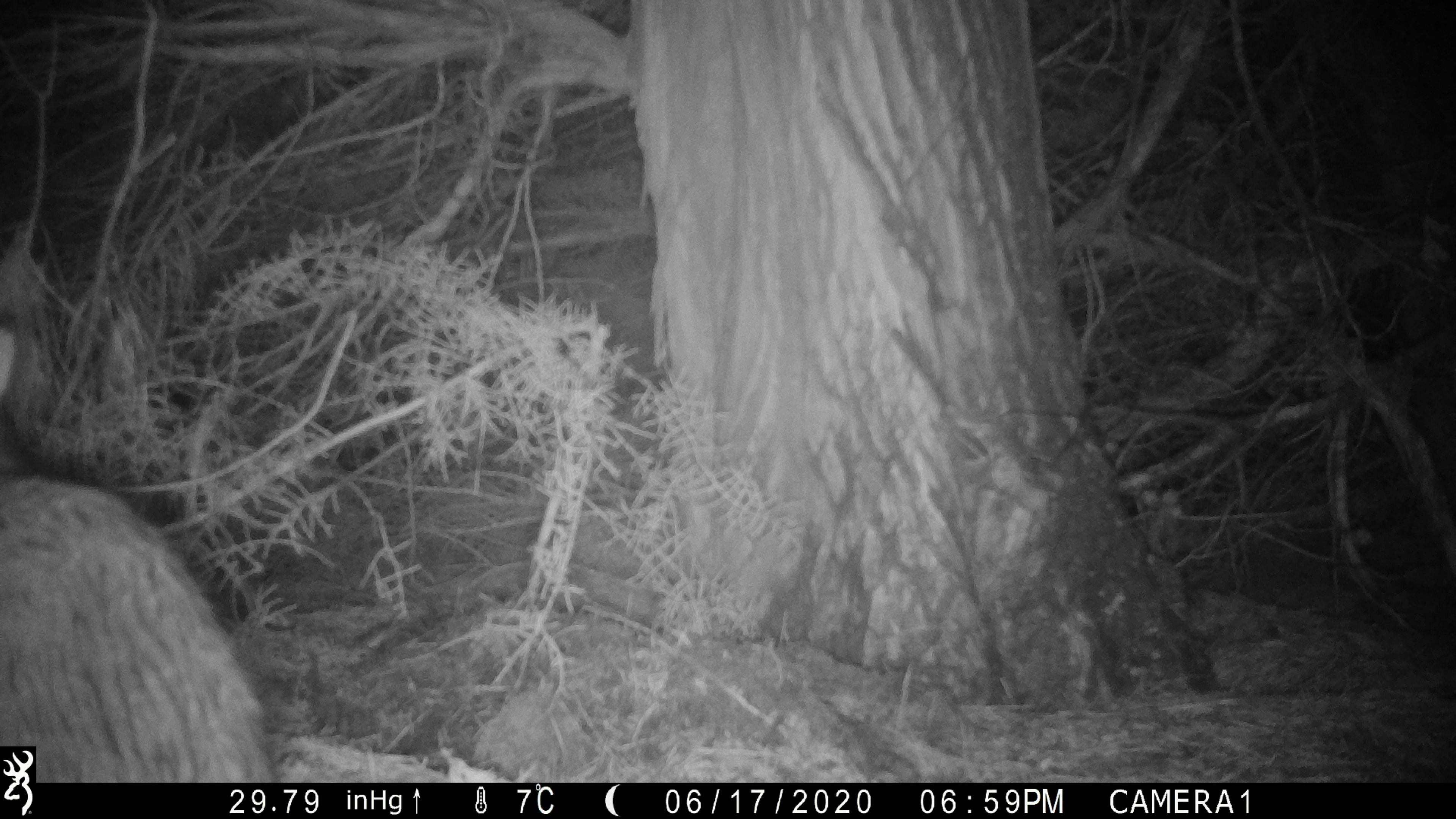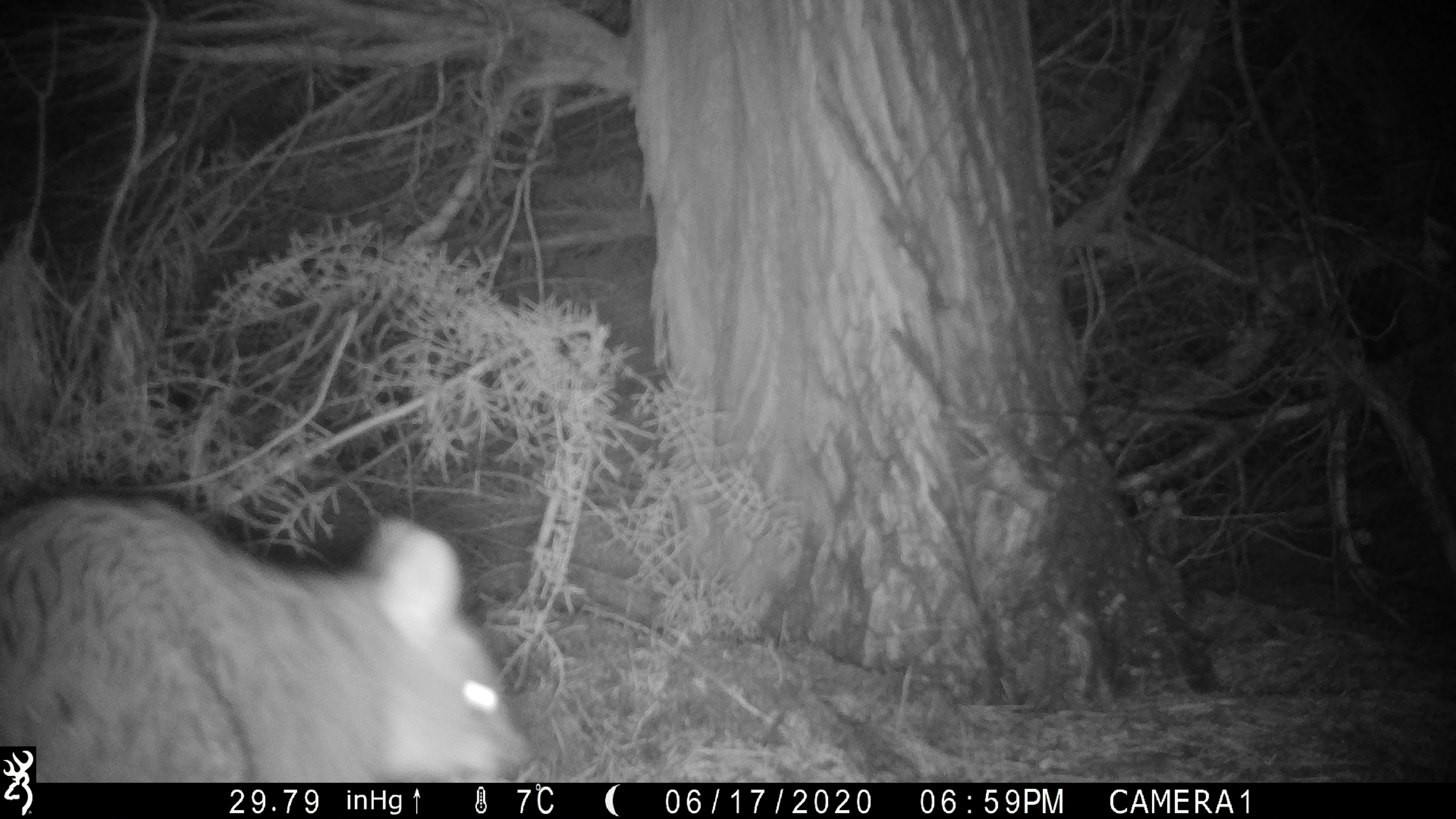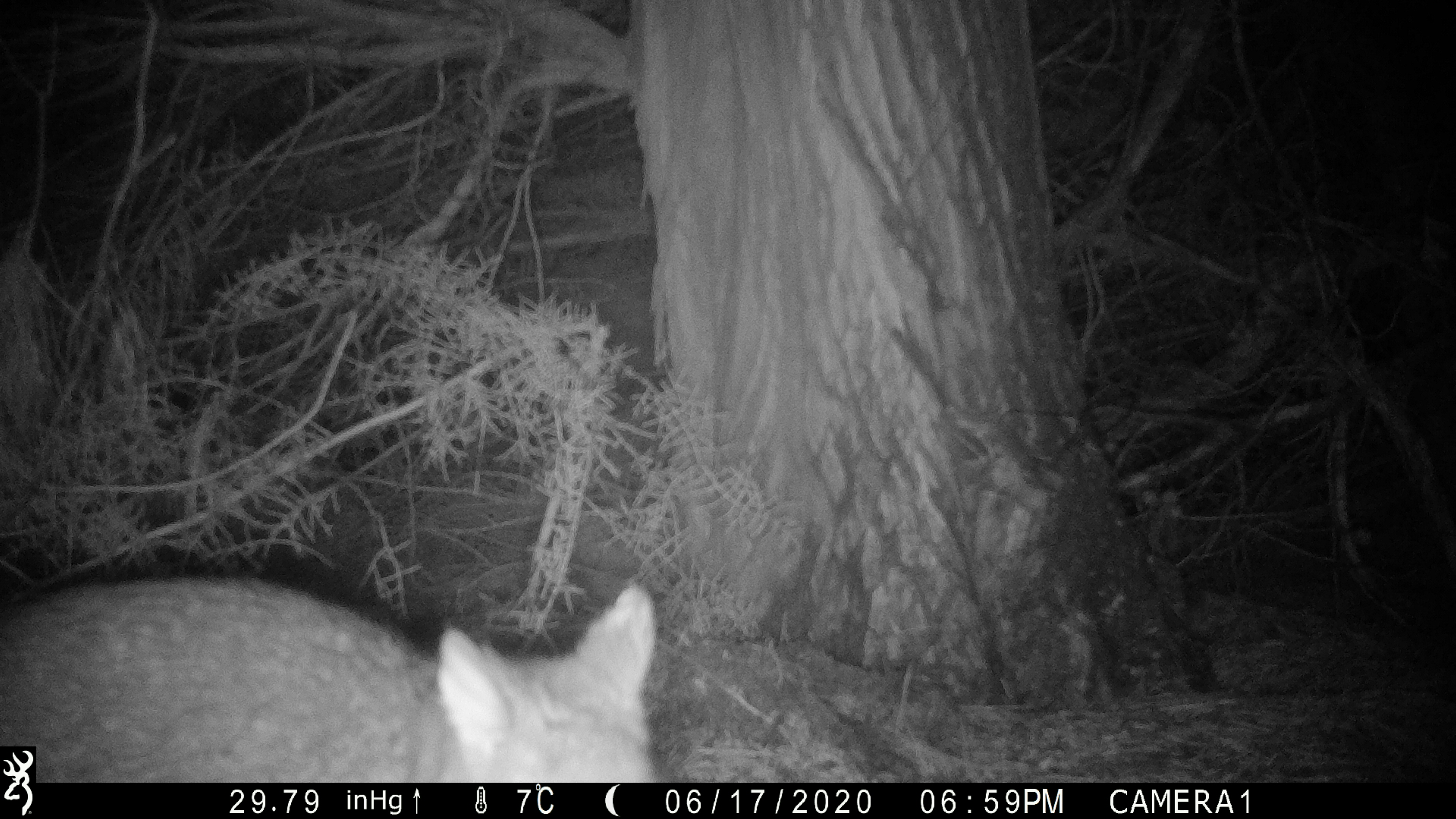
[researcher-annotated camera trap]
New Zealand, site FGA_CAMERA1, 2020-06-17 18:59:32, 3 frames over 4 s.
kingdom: Animalia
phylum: Chordata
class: Mammalia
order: Diprotodontia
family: Phalangeridae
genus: Trichosurus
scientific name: Trichosurus vulpecula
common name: common brushtail possum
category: possum